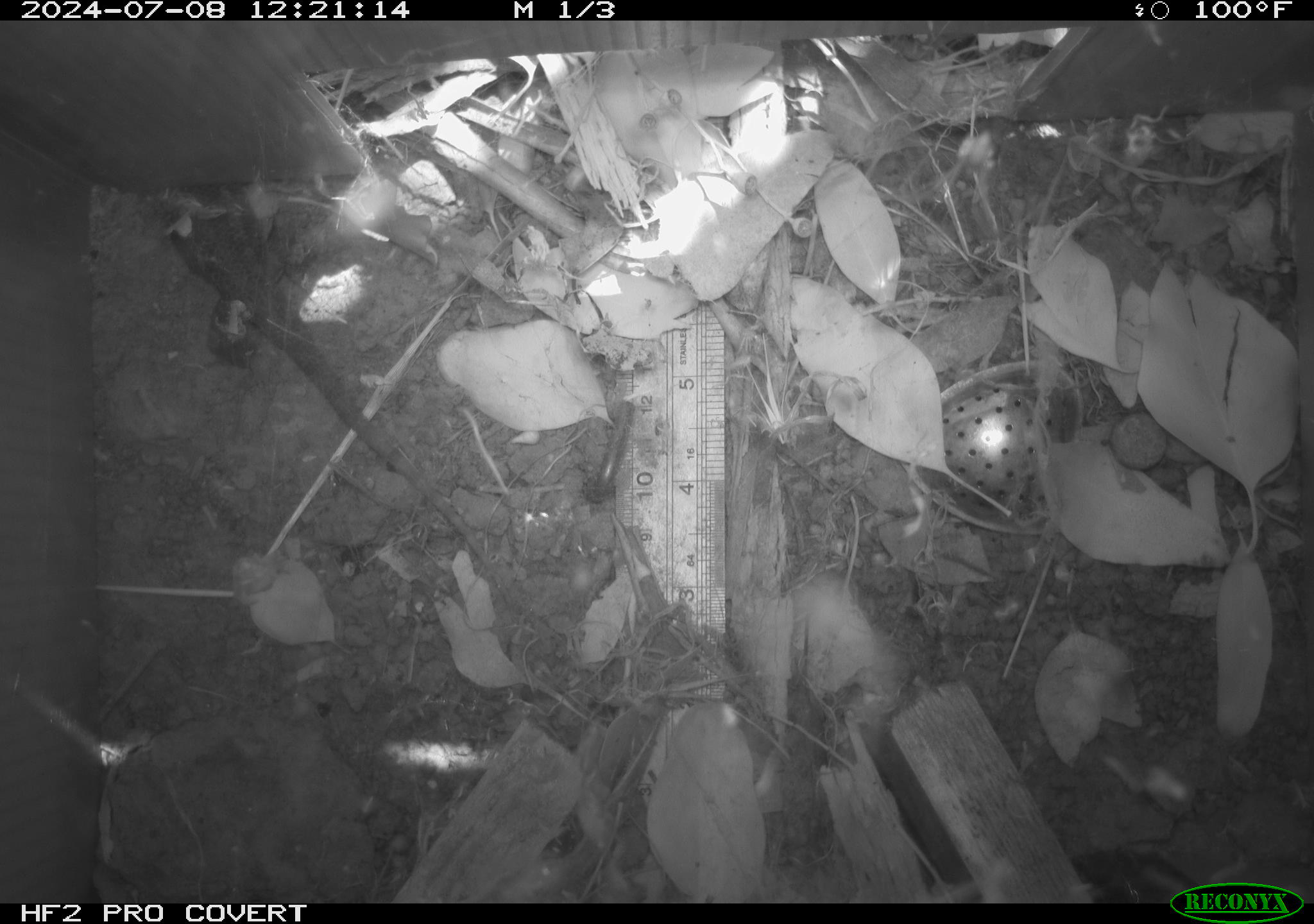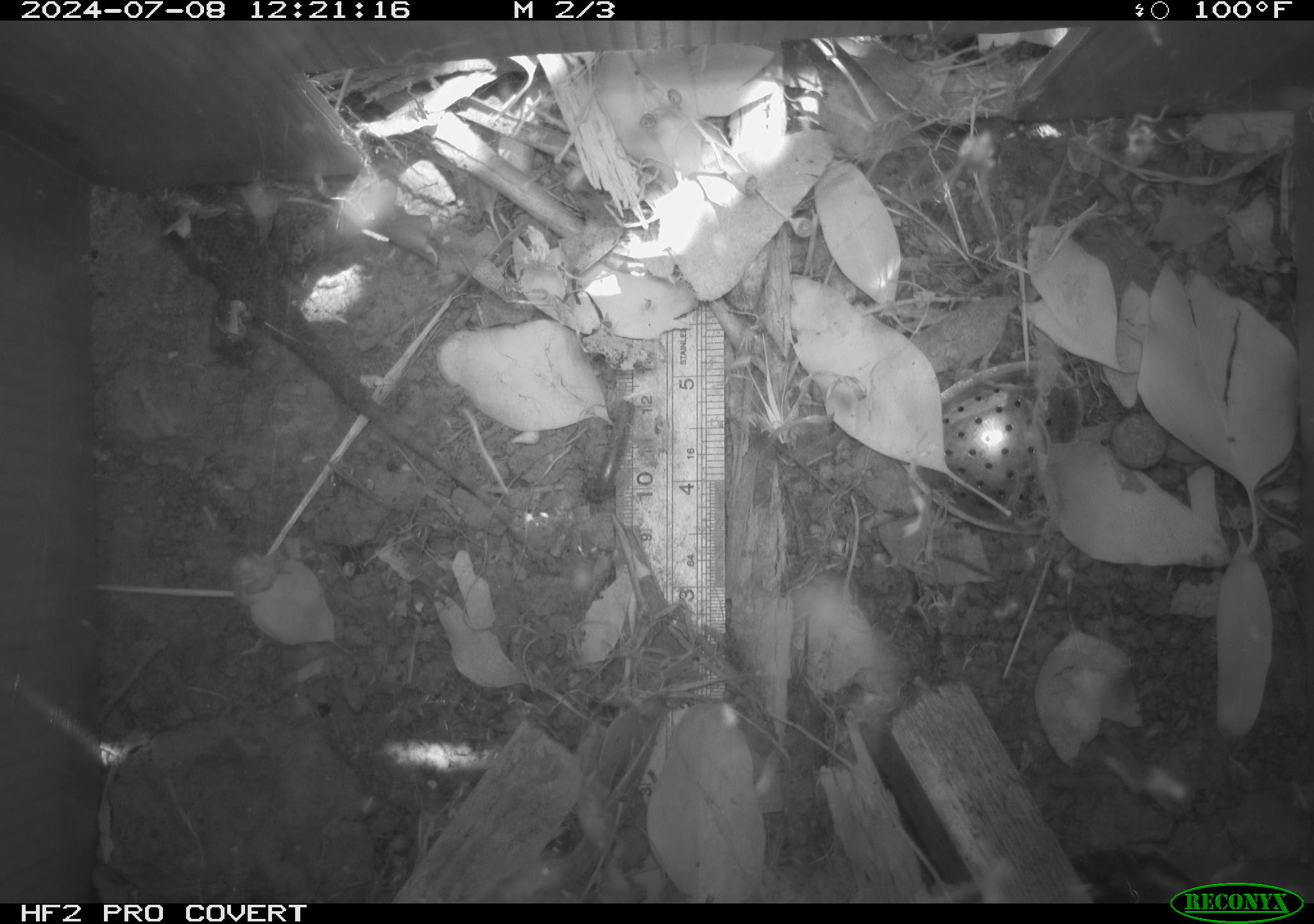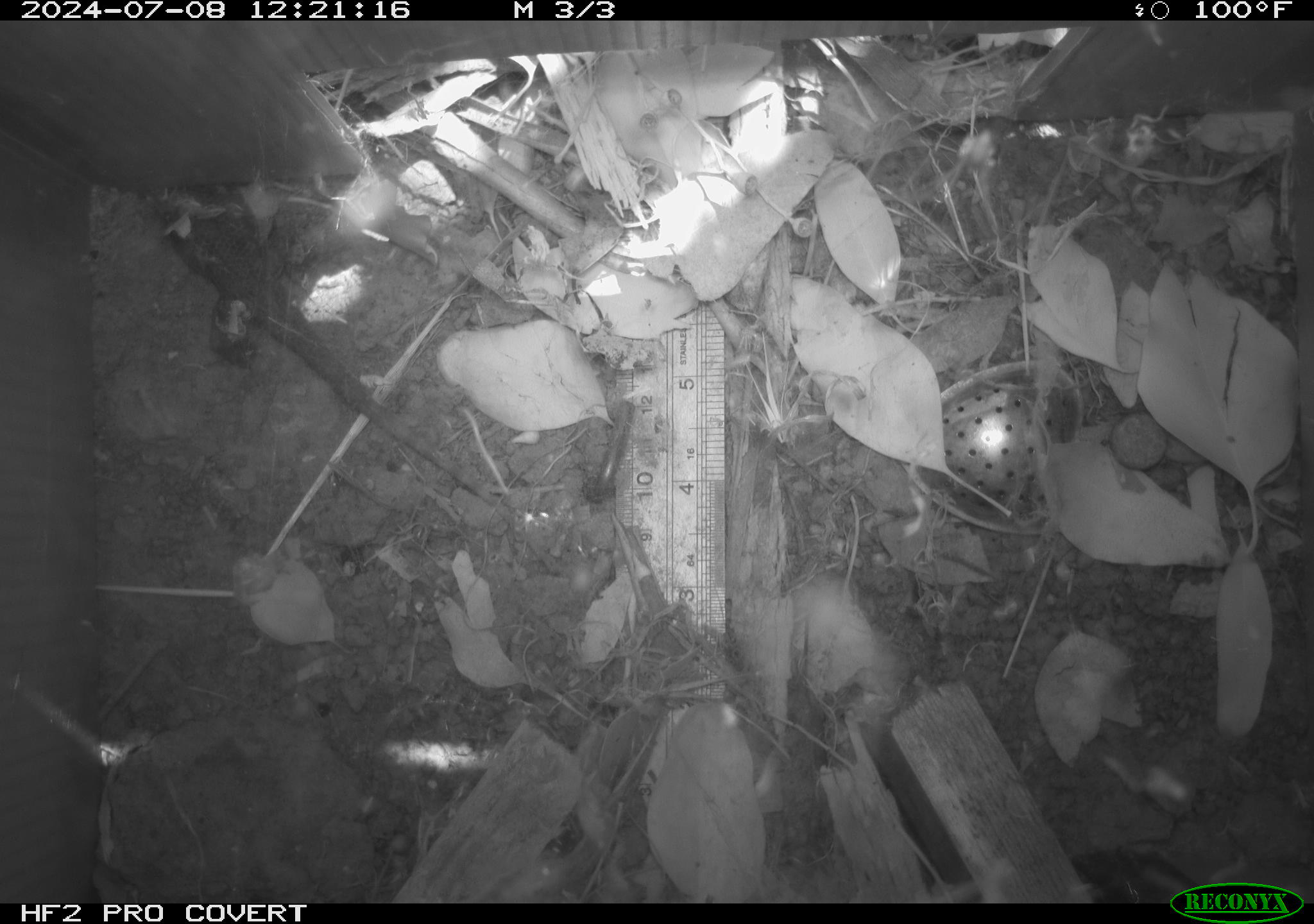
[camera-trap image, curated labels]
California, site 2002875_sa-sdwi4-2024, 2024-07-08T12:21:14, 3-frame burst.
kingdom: Animalia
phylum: Chordata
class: Reptilia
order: Squamata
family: Phrynosomatidae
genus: Sceloporus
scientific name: Sceloporus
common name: spiny lizards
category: sceloporus species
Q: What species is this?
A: Sceloporus species (spiny lizards) (Sceloporus).